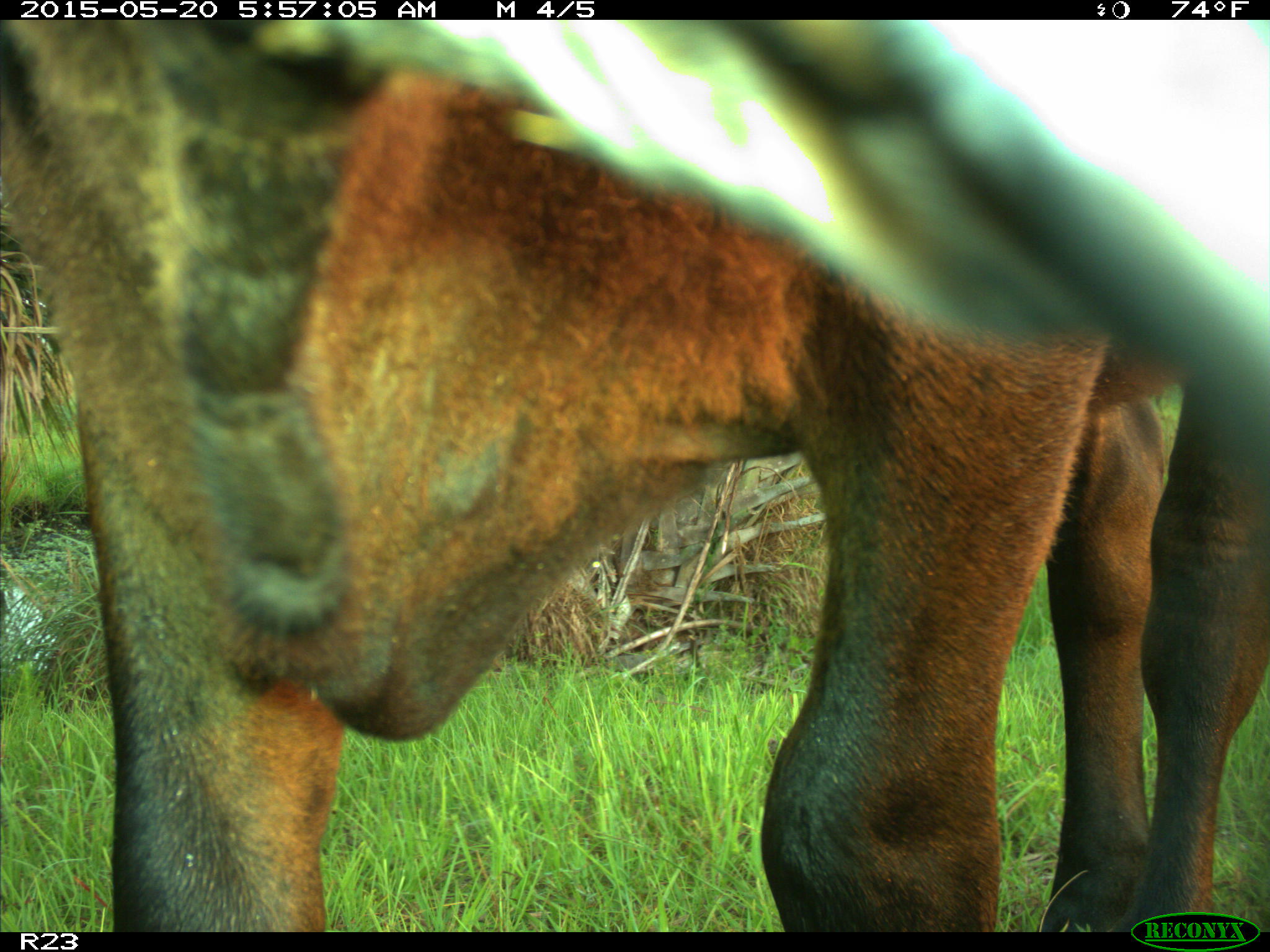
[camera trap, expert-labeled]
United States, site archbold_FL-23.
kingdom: Animalia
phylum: Chordata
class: Mammalia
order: Artiodactyla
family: Bovidae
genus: Bos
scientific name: Bos taurus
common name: domestic cow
Bos taurus (domestic cow).